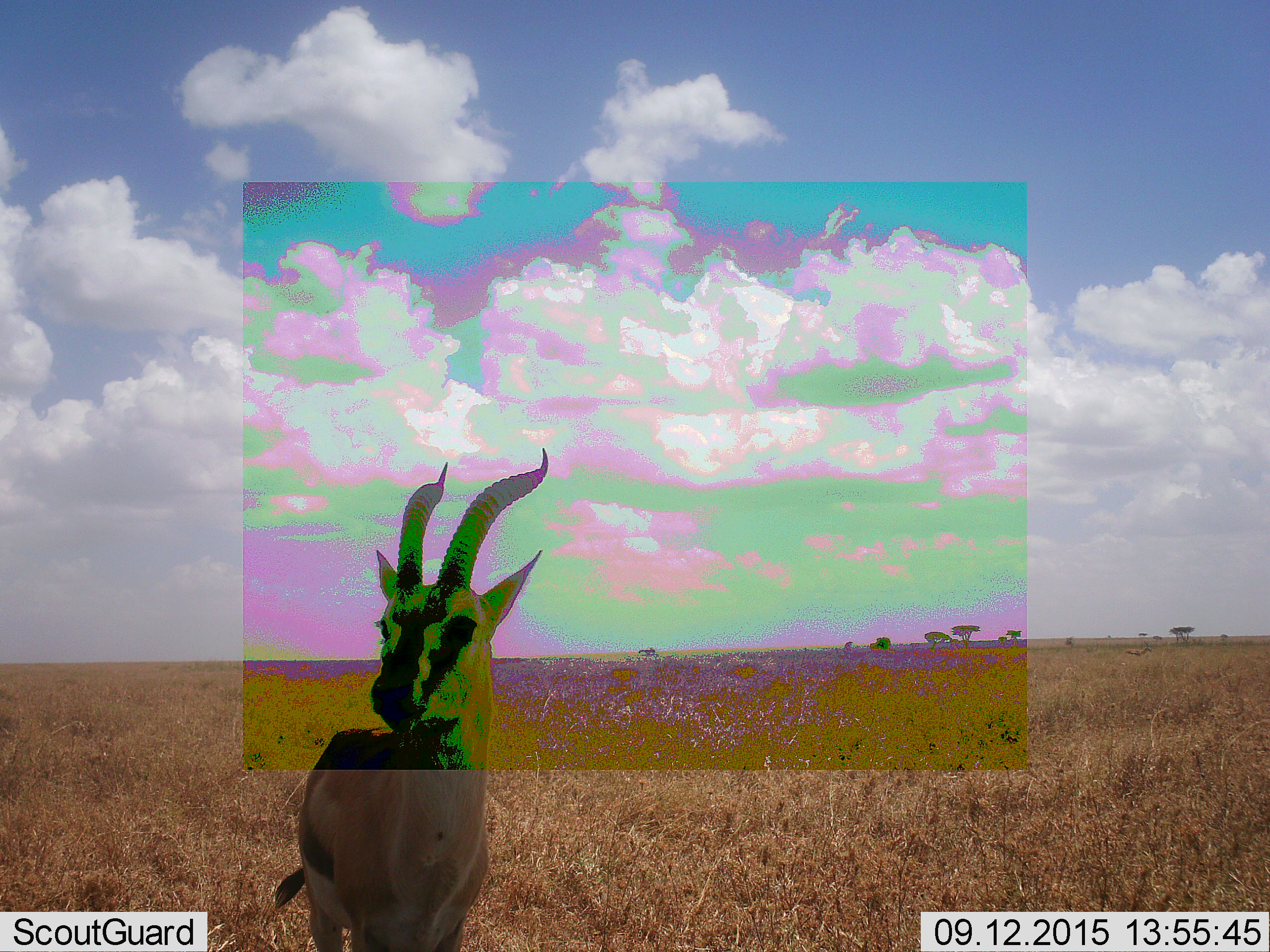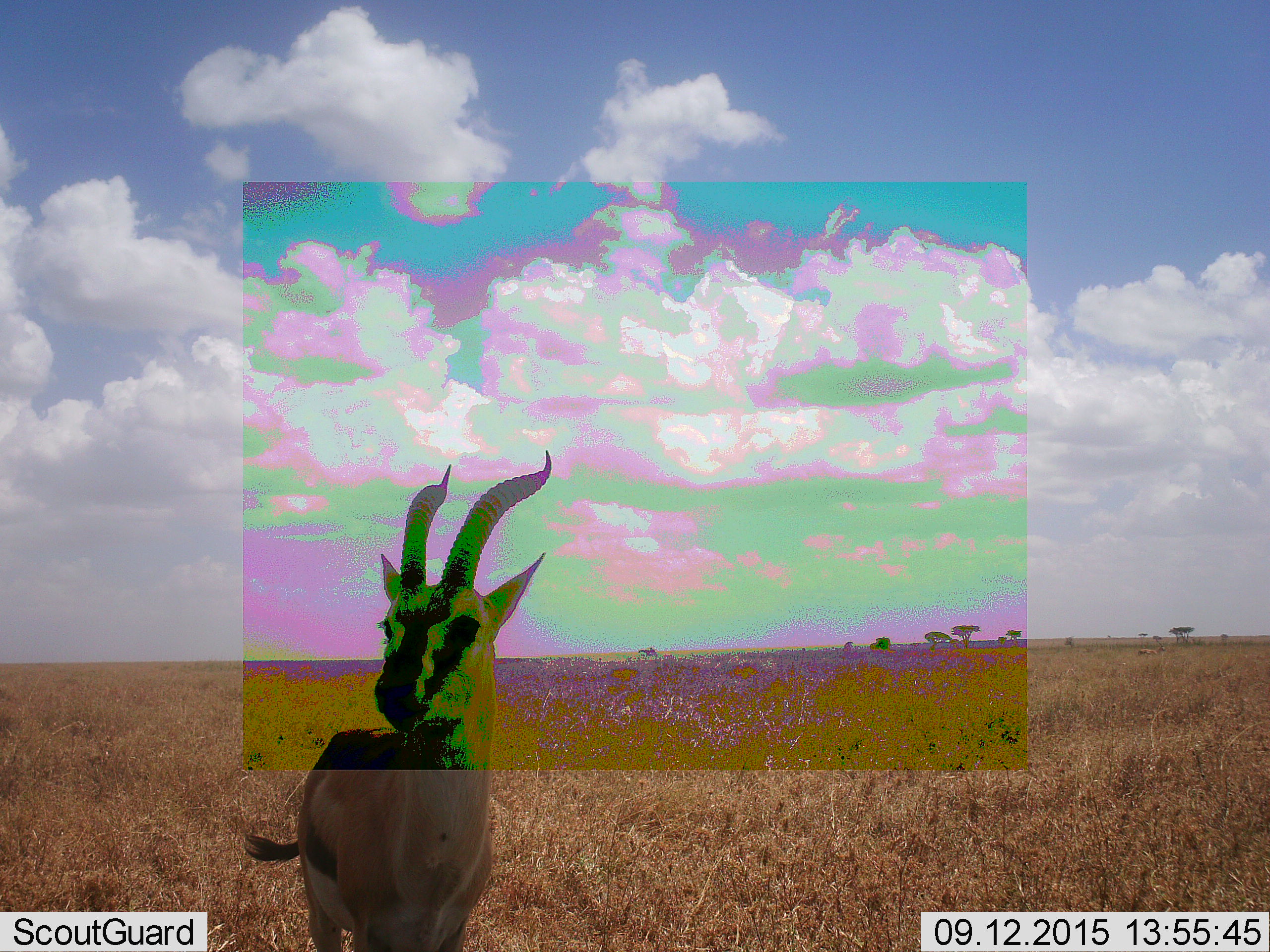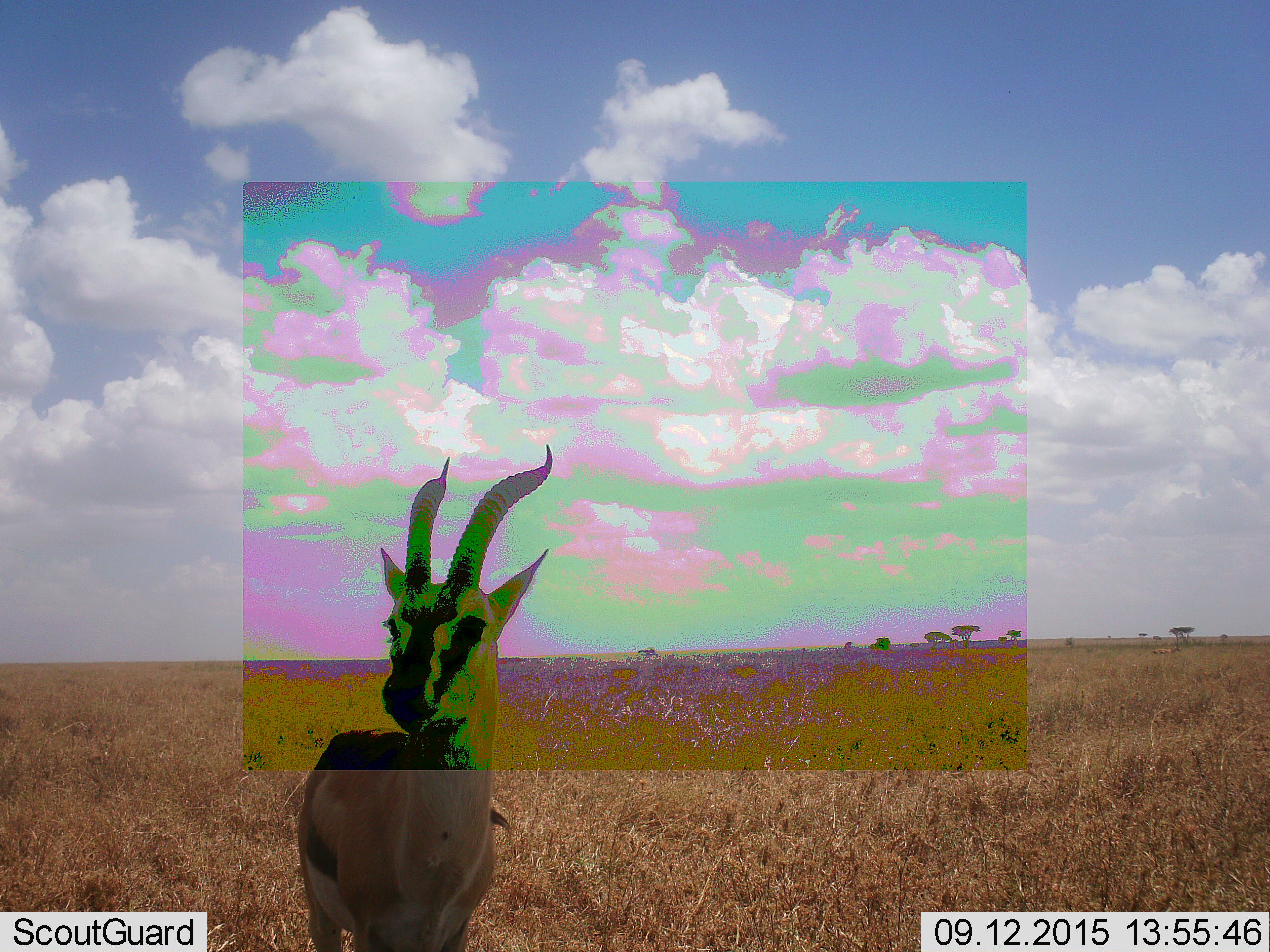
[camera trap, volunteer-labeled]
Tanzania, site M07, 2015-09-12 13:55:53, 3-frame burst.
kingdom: Animalia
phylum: Chordata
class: Mammalia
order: Artiodactyla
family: Bovidae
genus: Eudorcas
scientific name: Eudorcas thomsonii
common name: thomson's gazelle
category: gazellethomsons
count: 1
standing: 100%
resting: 0%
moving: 25%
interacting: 0%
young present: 0%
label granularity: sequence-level